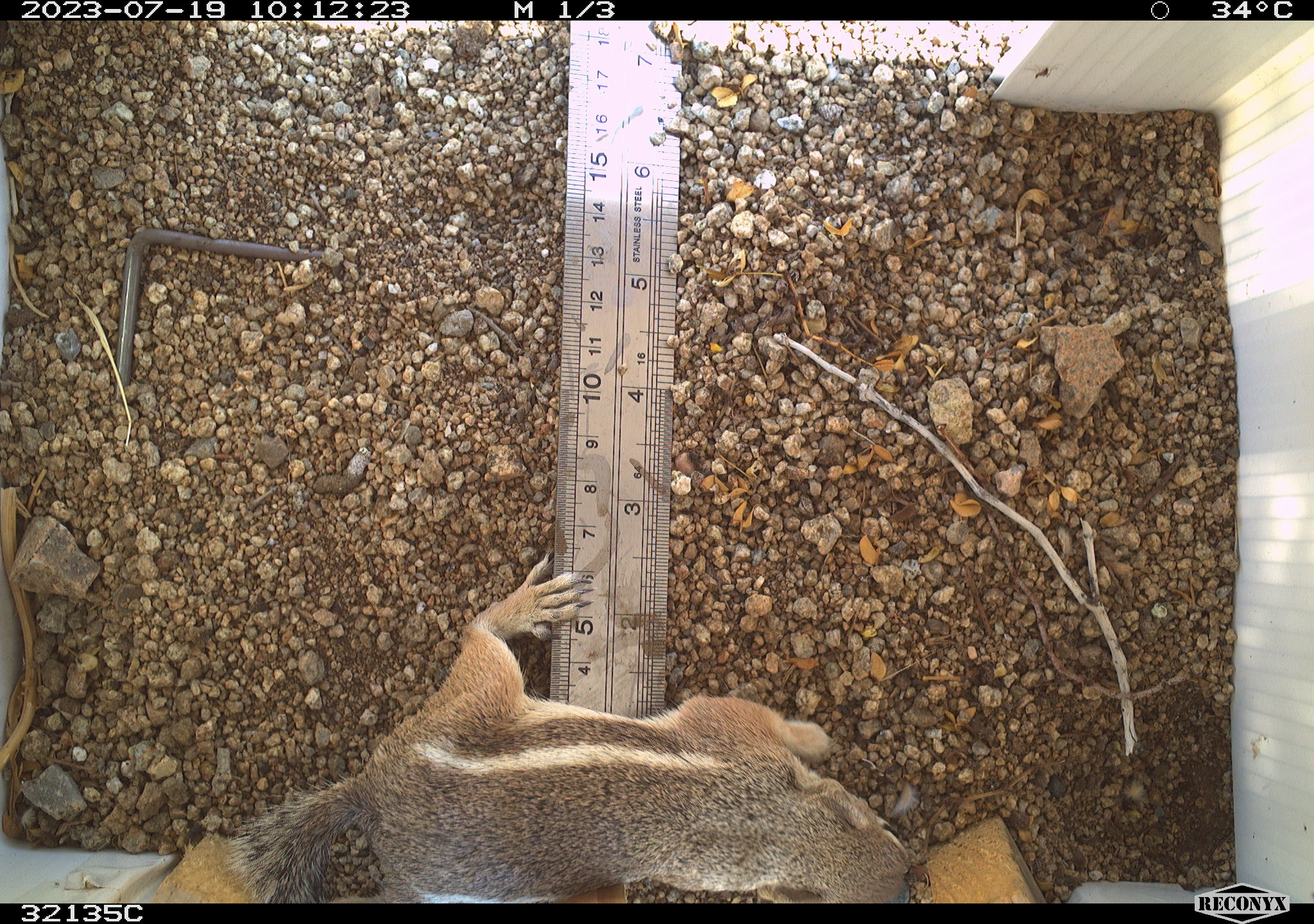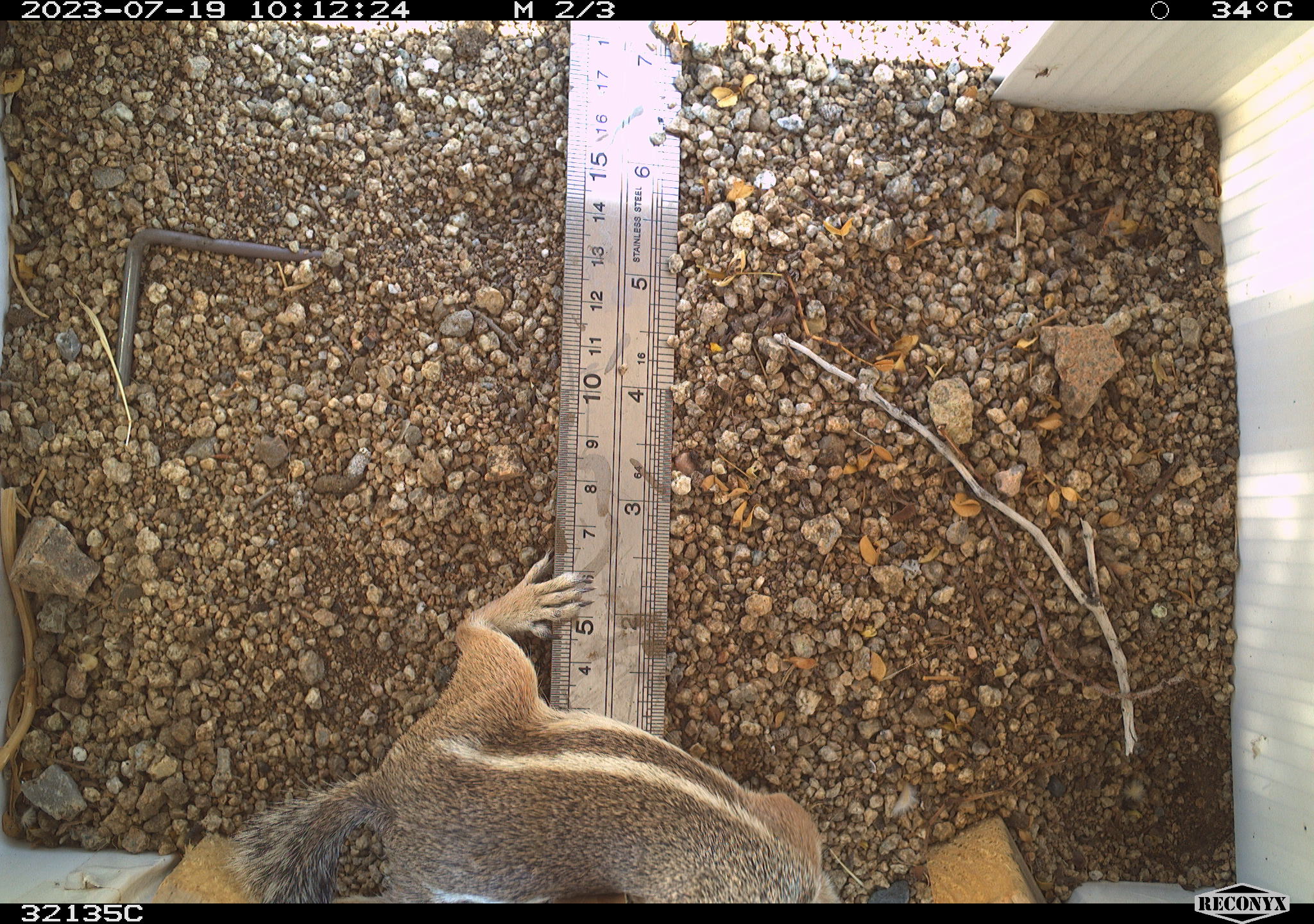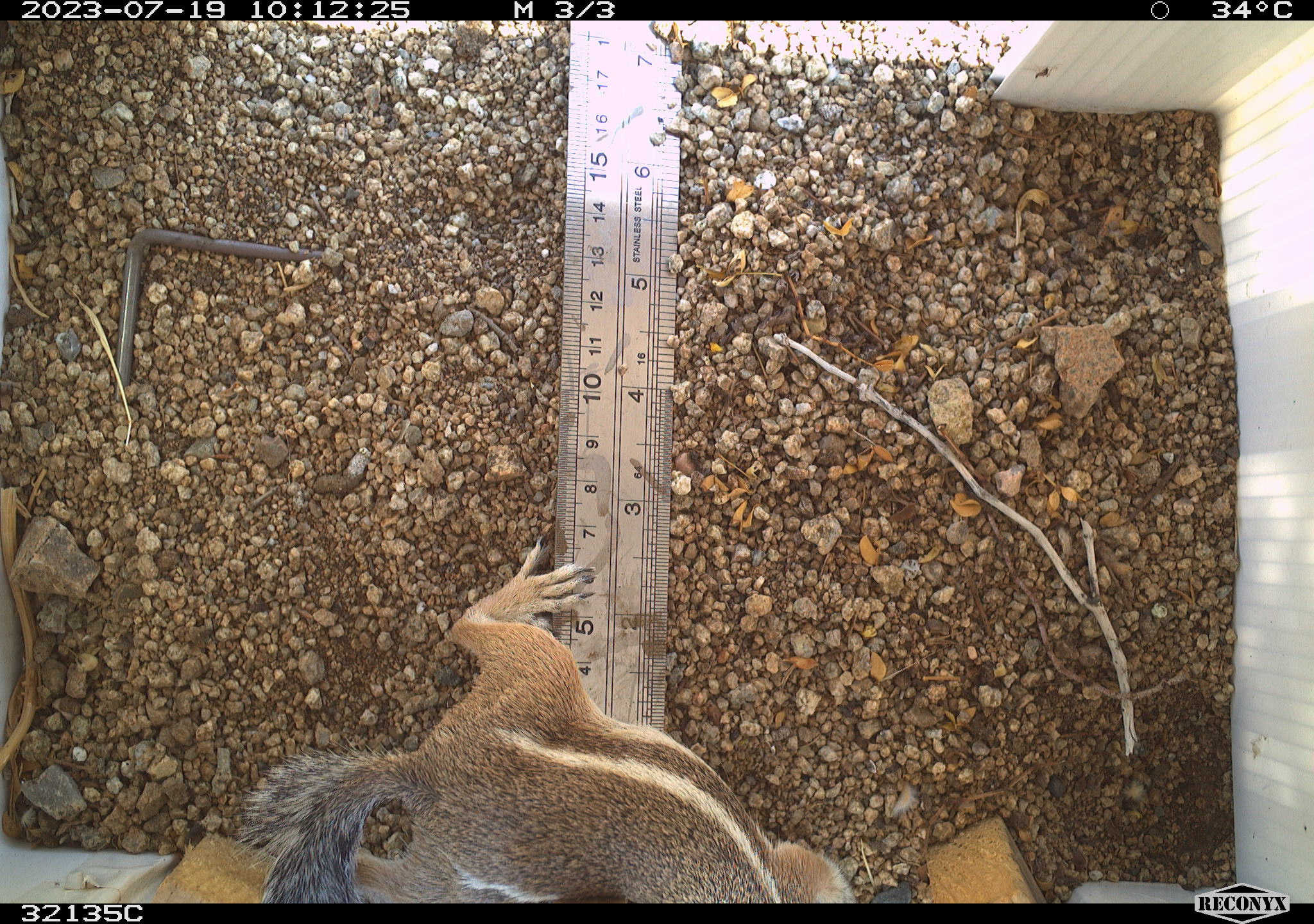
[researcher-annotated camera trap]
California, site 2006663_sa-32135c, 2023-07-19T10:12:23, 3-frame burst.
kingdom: Animalia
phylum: Chordata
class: Mammalia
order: Rodentia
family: Sciuridae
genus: Ammospermophilus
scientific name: Ammospermophilus leucurus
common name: white-tailed antelope squirrel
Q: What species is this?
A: White-tailed antelope squirrel (Ammospermophilus leucurus).